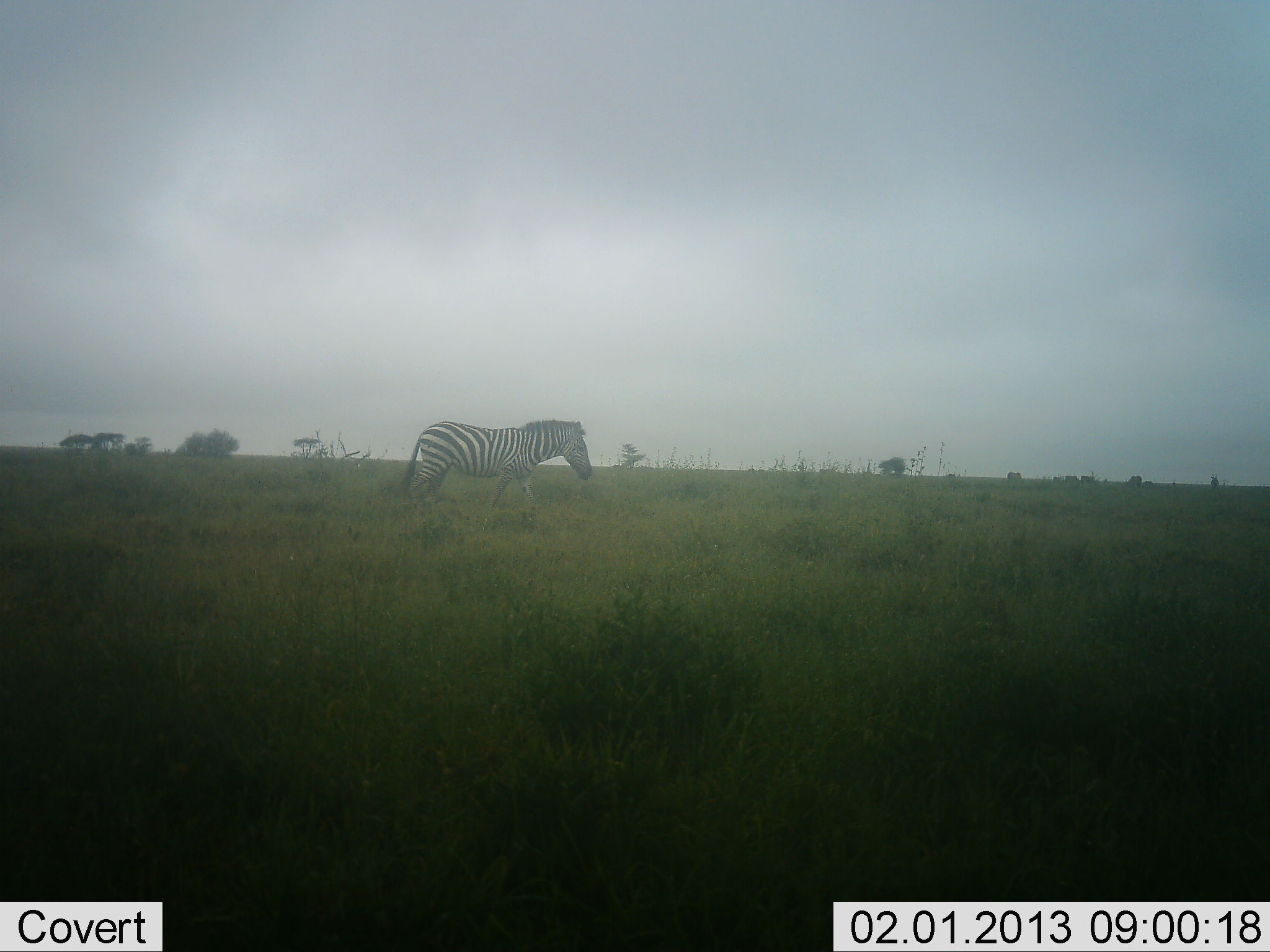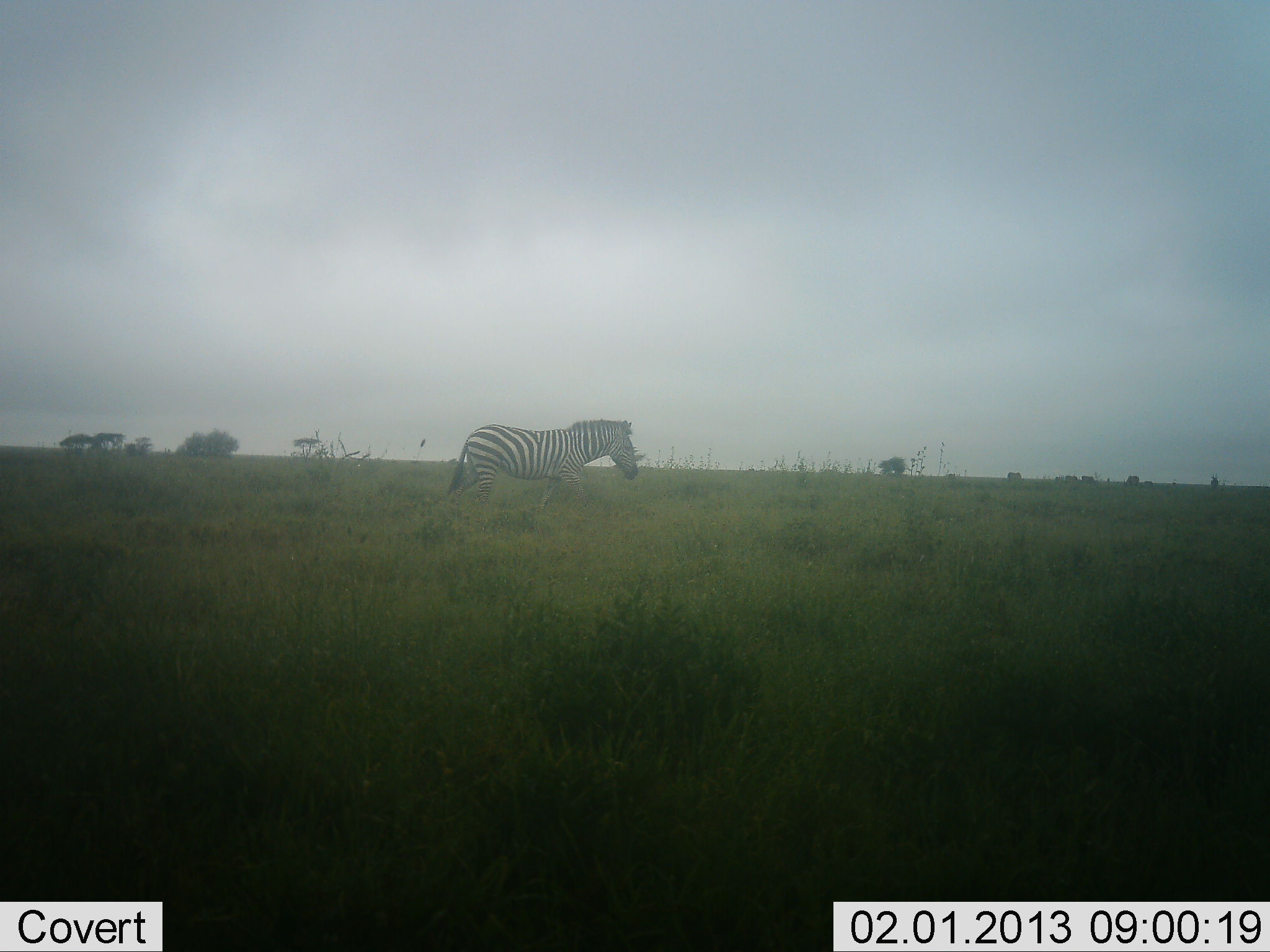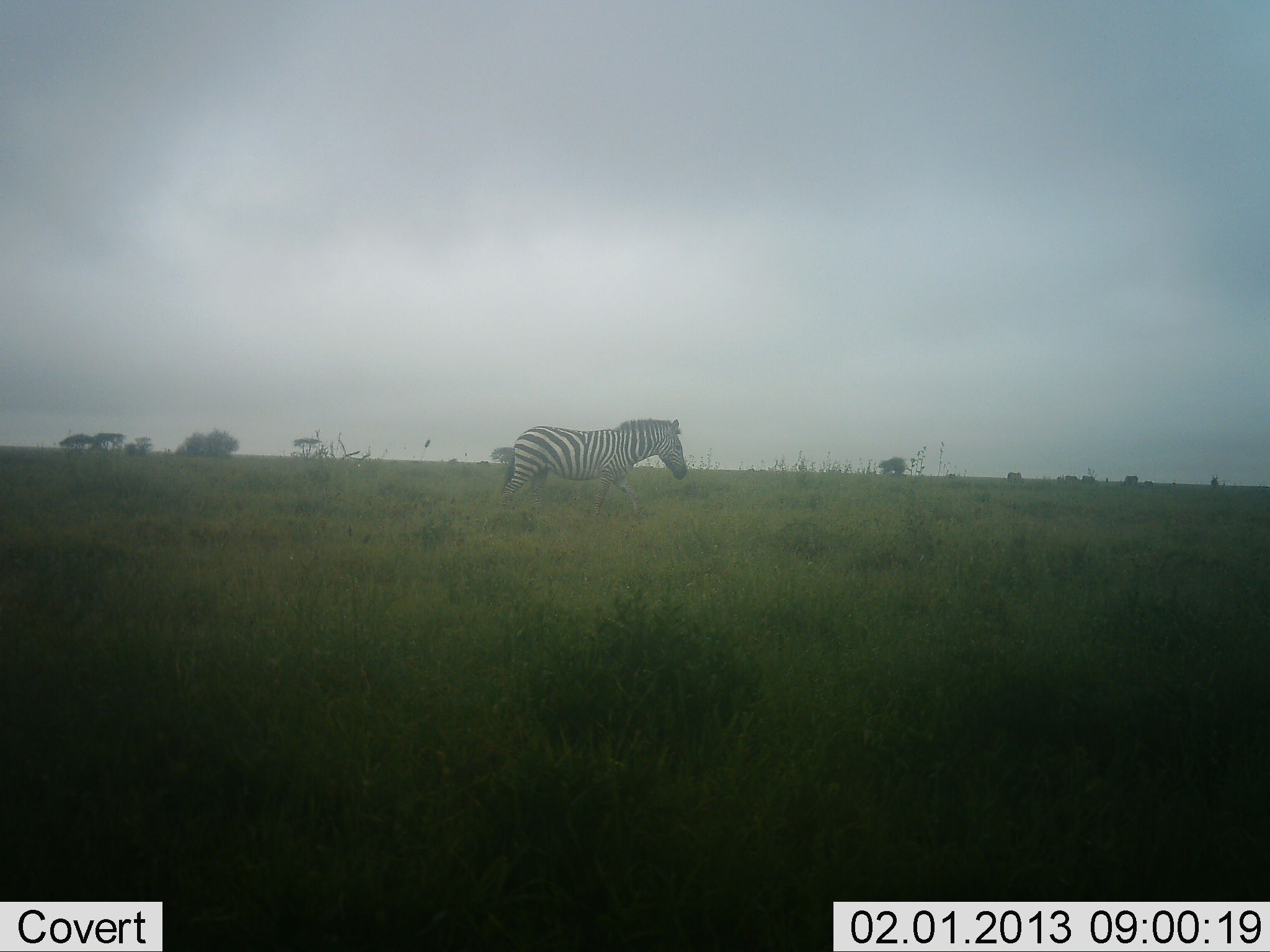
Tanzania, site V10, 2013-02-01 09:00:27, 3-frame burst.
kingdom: Animalia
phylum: Chordata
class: Mammalia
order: Perissodactyla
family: Equidae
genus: Equus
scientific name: Equus quagga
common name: plains zebra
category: zebra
Zebra (plains zebra) (Equus quagga), count 1. Behavior (volunteer vote fractions): standing 3%, resting 0%, moving 97%, interacting 0%. Young present (vote fraction): 0%. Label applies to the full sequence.